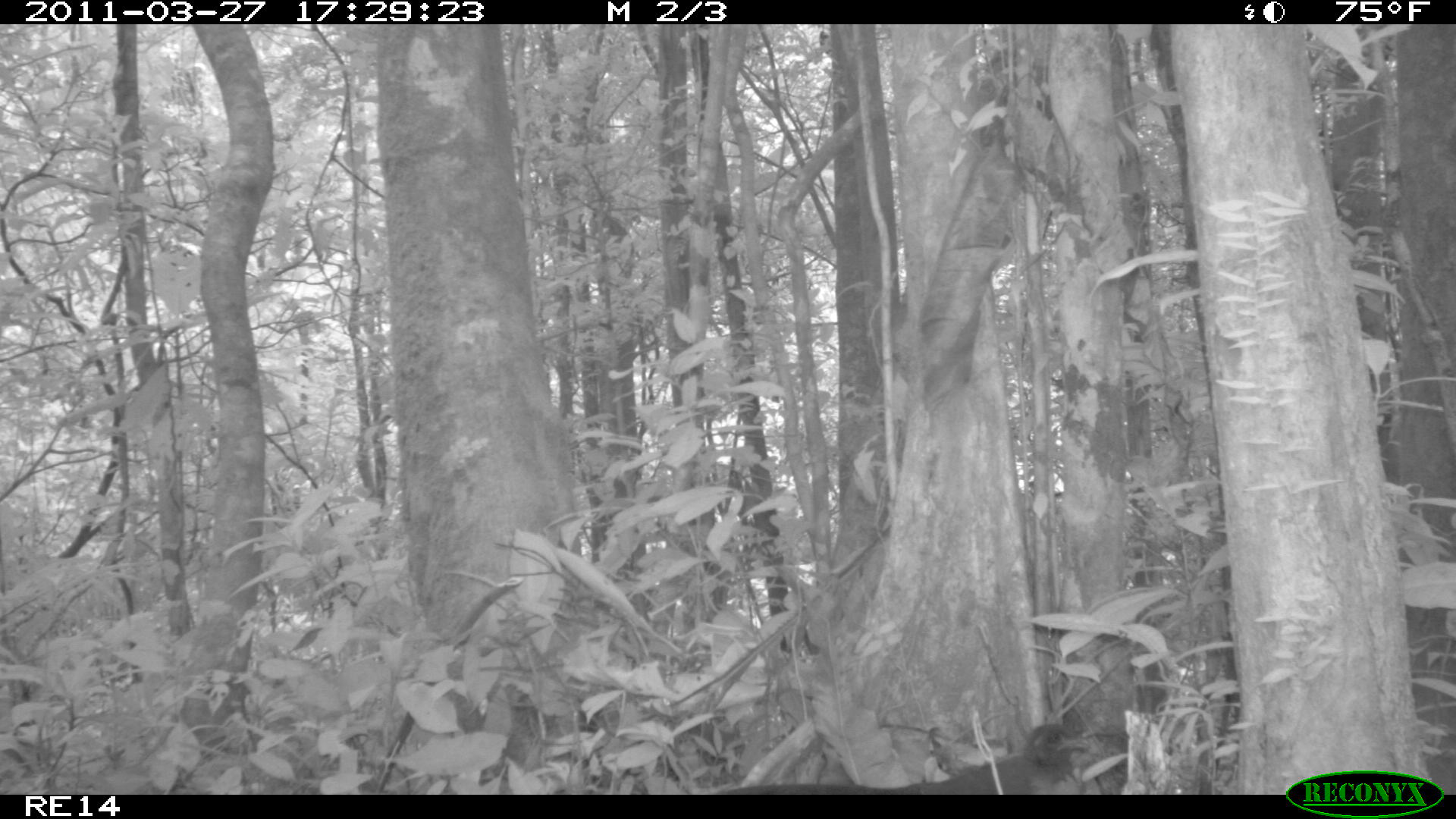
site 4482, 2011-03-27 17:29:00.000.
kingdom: Animalia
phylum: Chordata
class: Aves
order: Cuculiformes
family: Cuculidae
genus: Coua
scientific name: Coua serriana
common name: red-breasted coua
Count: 1.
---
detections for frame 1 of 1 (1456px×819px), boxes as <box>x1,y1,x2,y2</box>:
coua serriana: <box>920,722,1090,794</box>